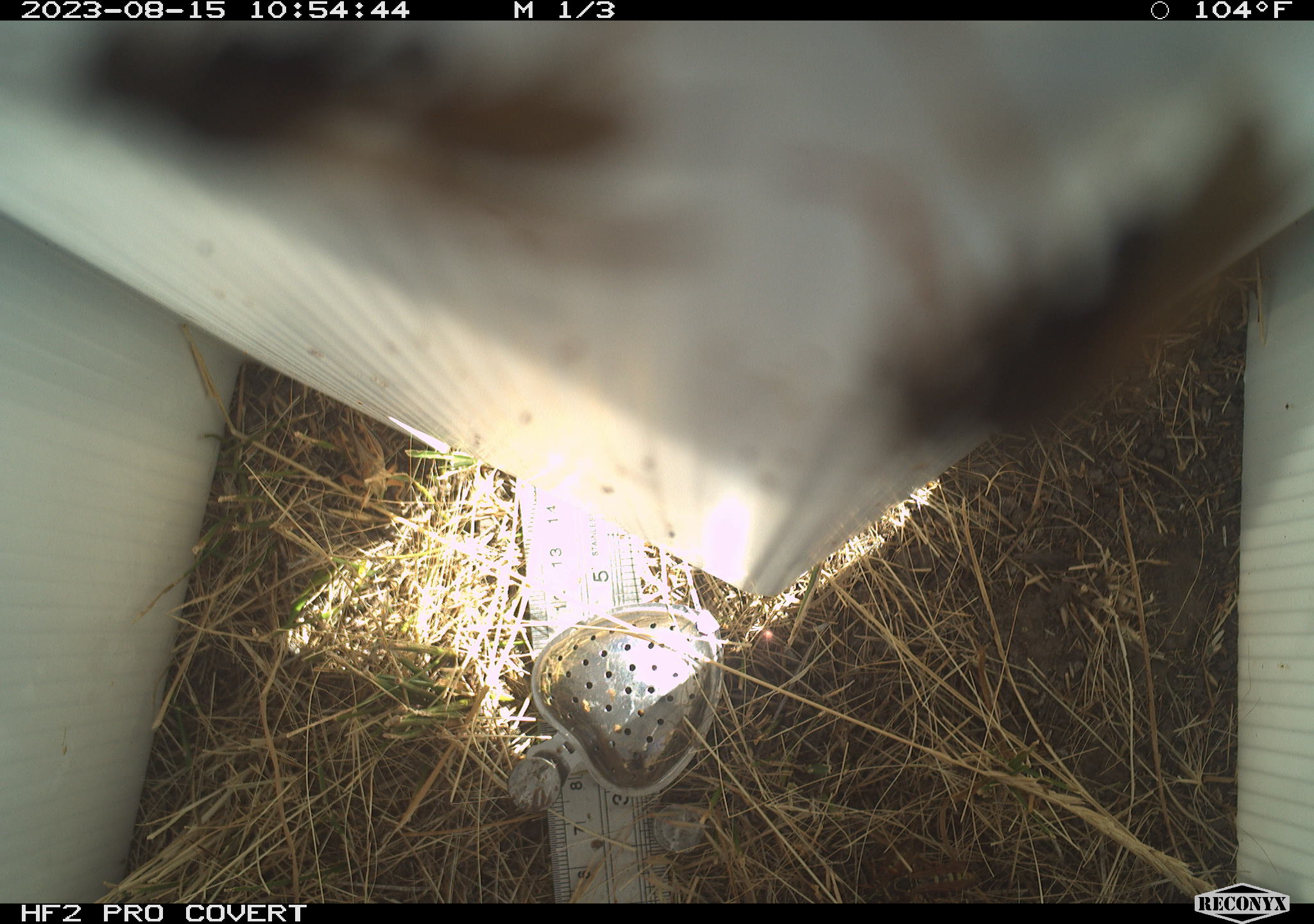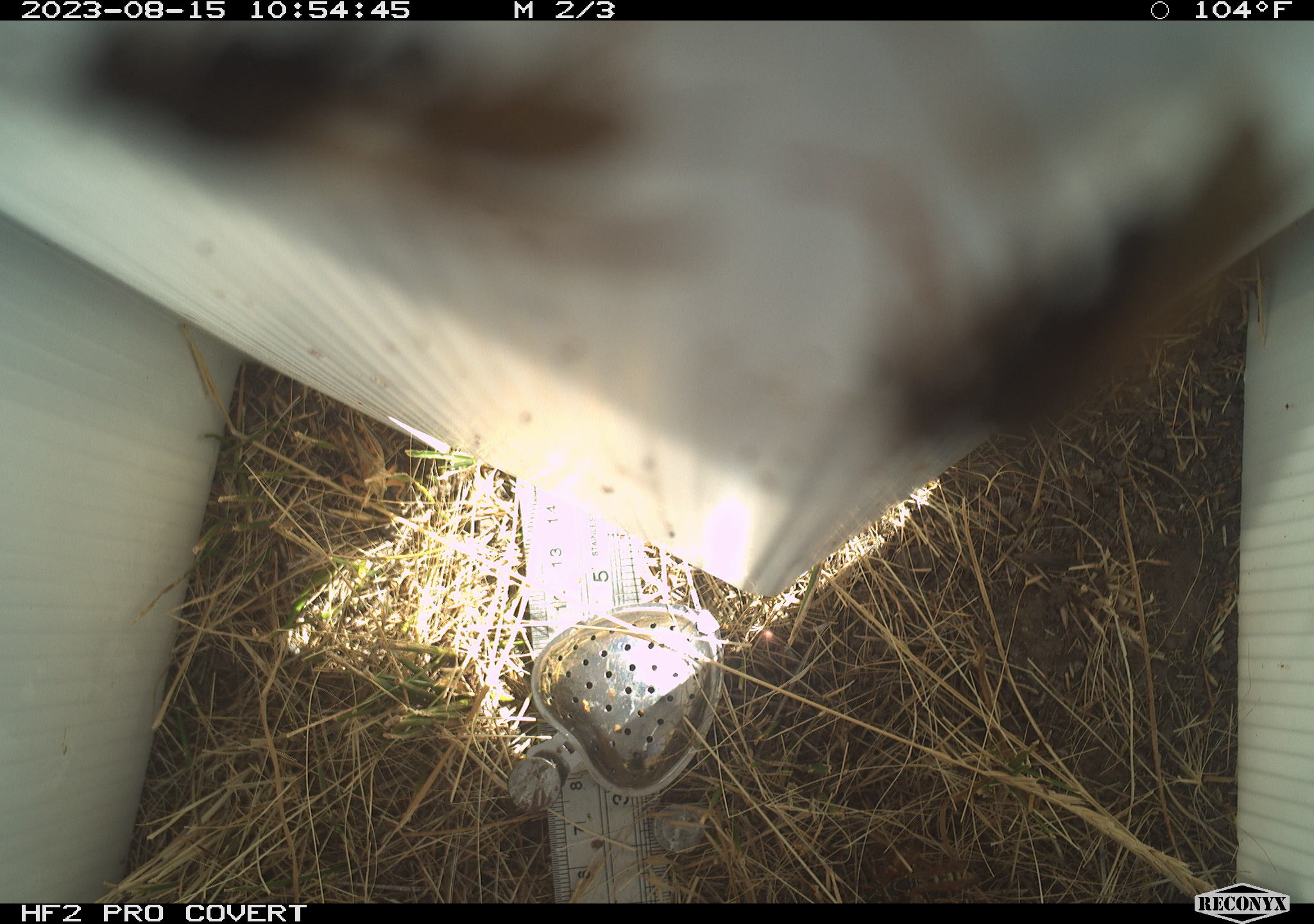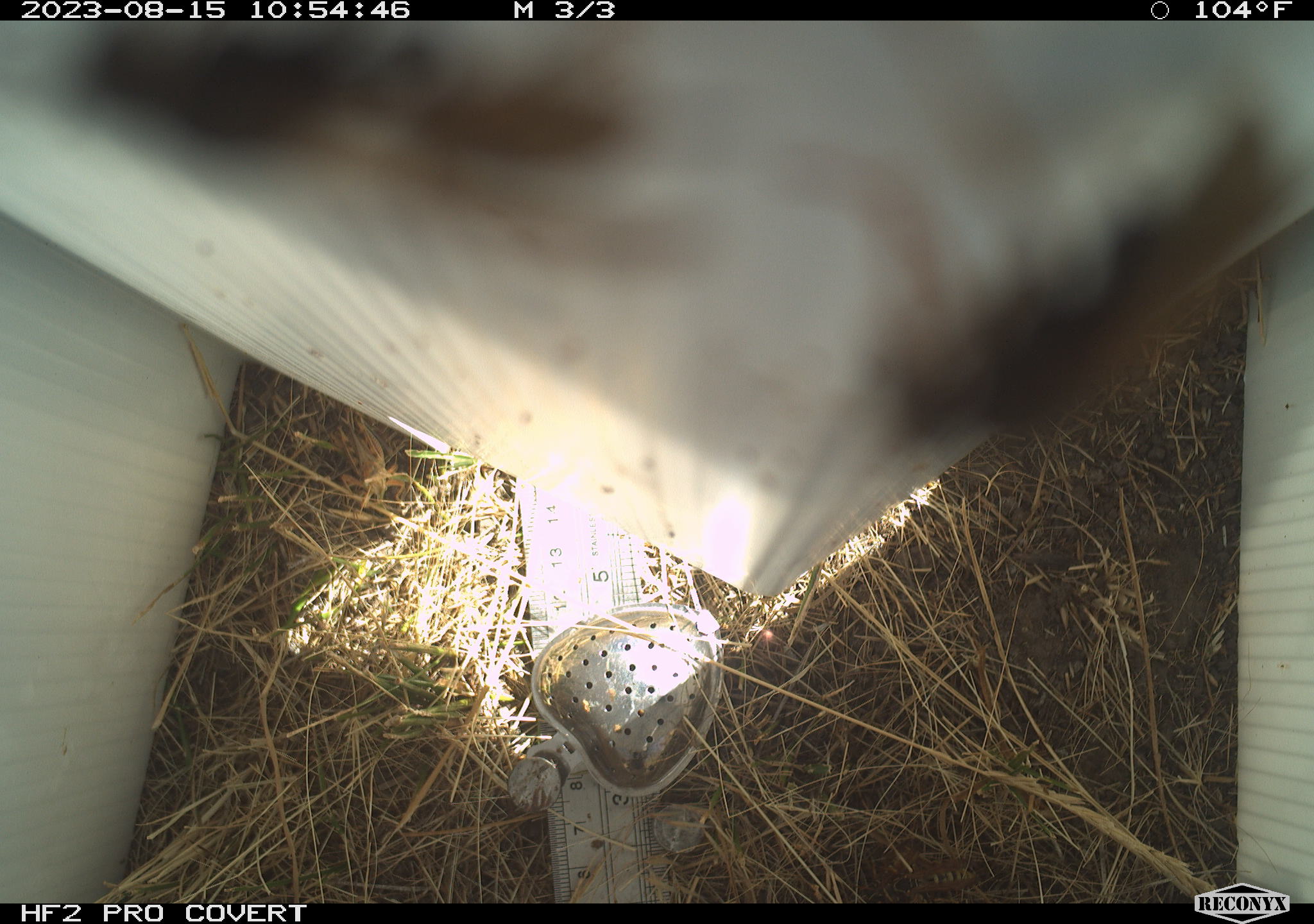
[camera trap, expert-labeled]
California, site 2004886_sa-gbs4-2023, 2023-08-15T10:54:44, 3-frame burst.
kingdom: Animalia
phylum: Arthropoda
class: Insecta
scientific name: Insecta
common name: insect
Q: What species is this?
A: Insect (Insecta).